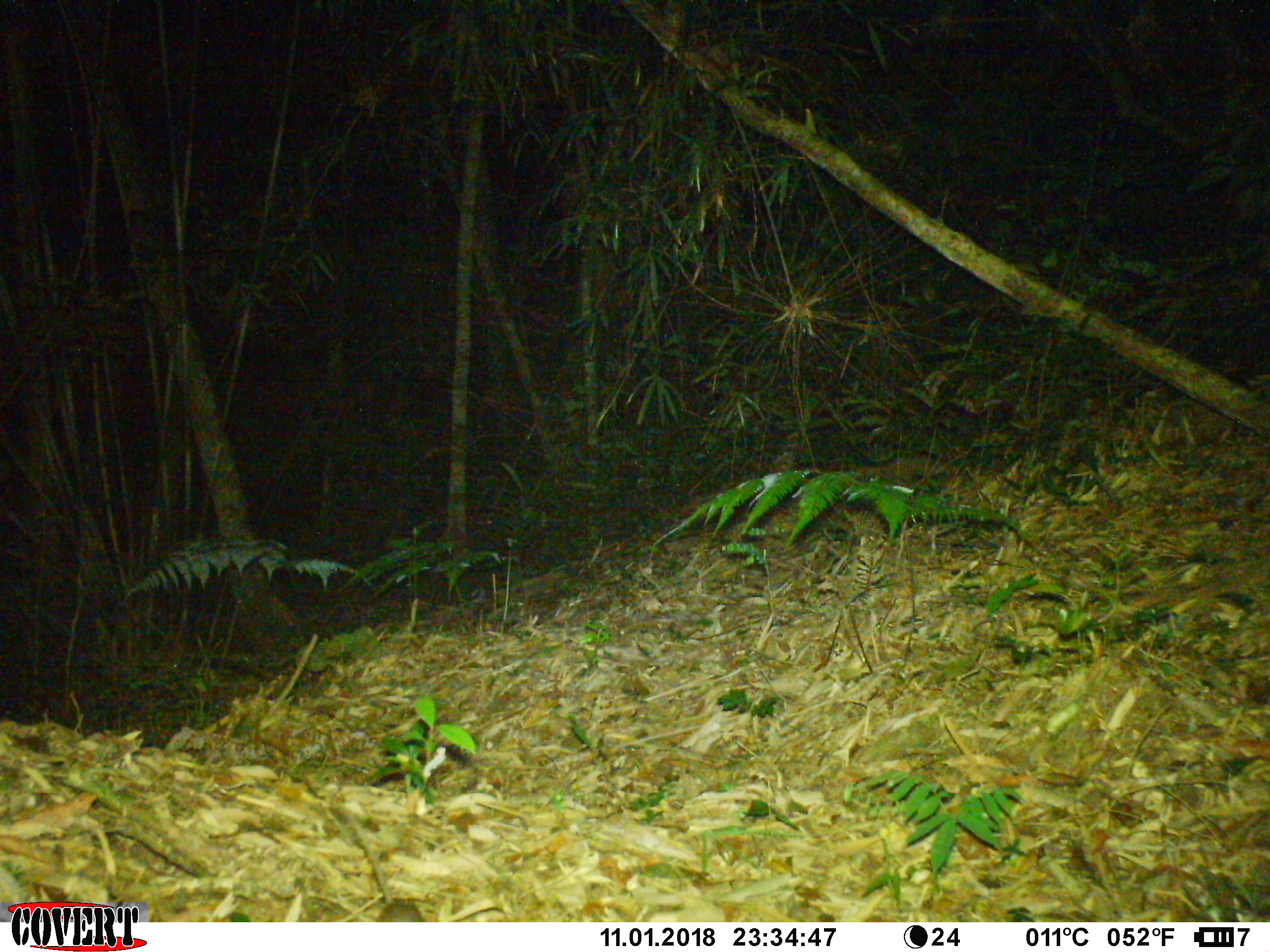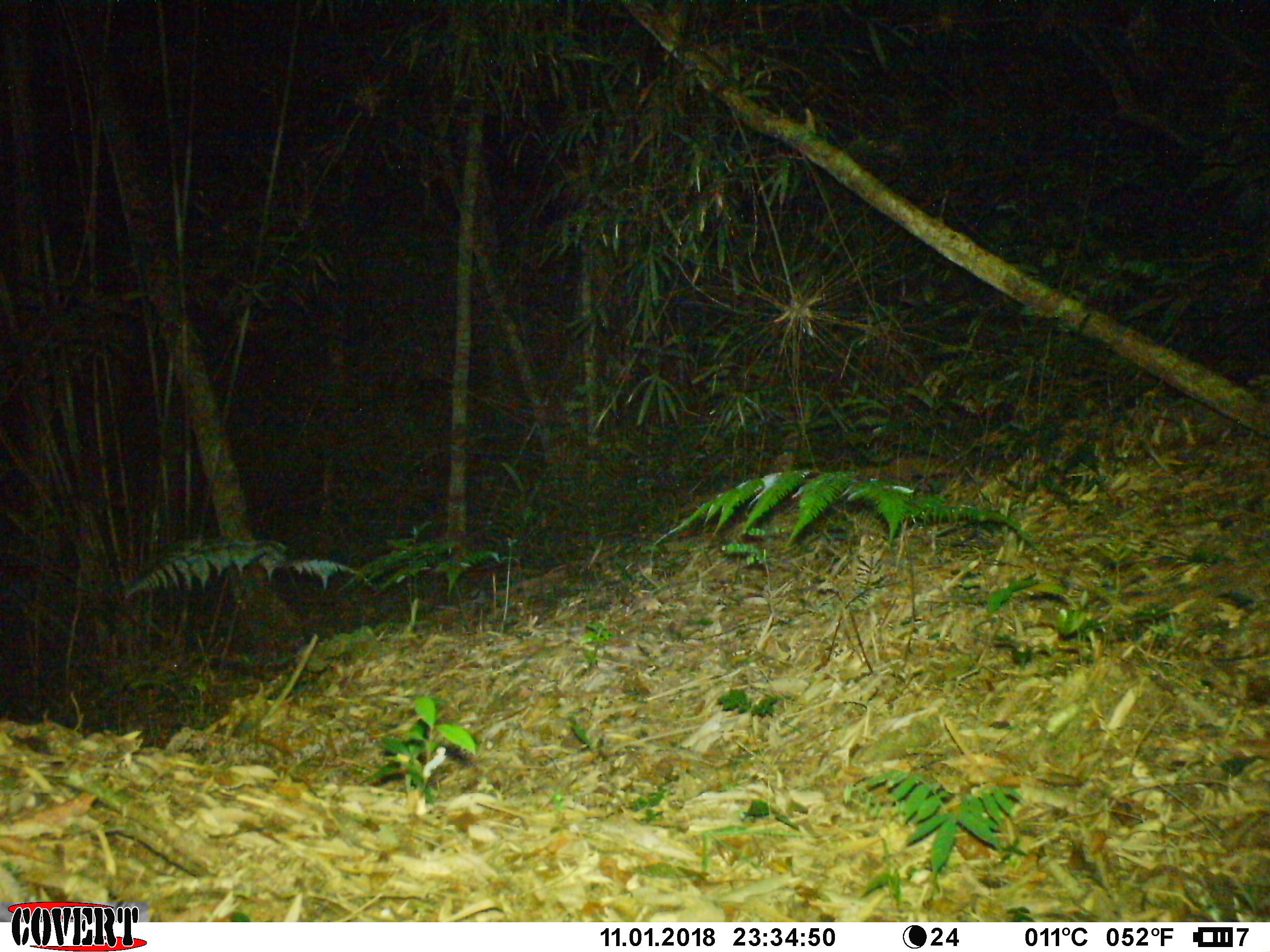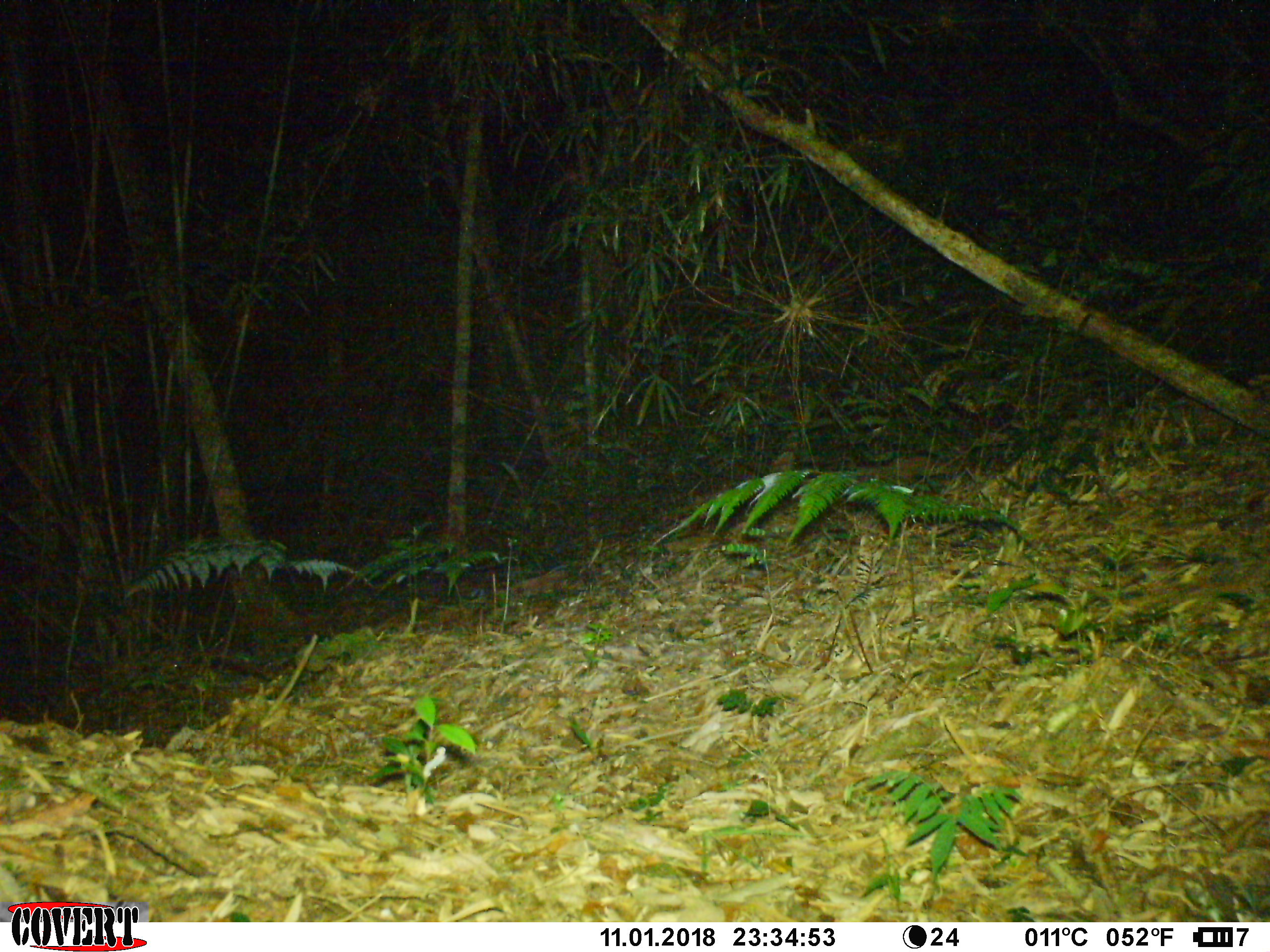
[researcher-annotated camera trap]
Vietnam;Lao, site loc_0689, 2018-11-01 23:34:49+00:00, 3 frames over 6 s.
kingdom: Animalia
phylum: Chordata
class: Mammalia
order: Rodentia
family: Muridae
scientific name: Muridae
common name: old-world mice and rats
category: unidentified murid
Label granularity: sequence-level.